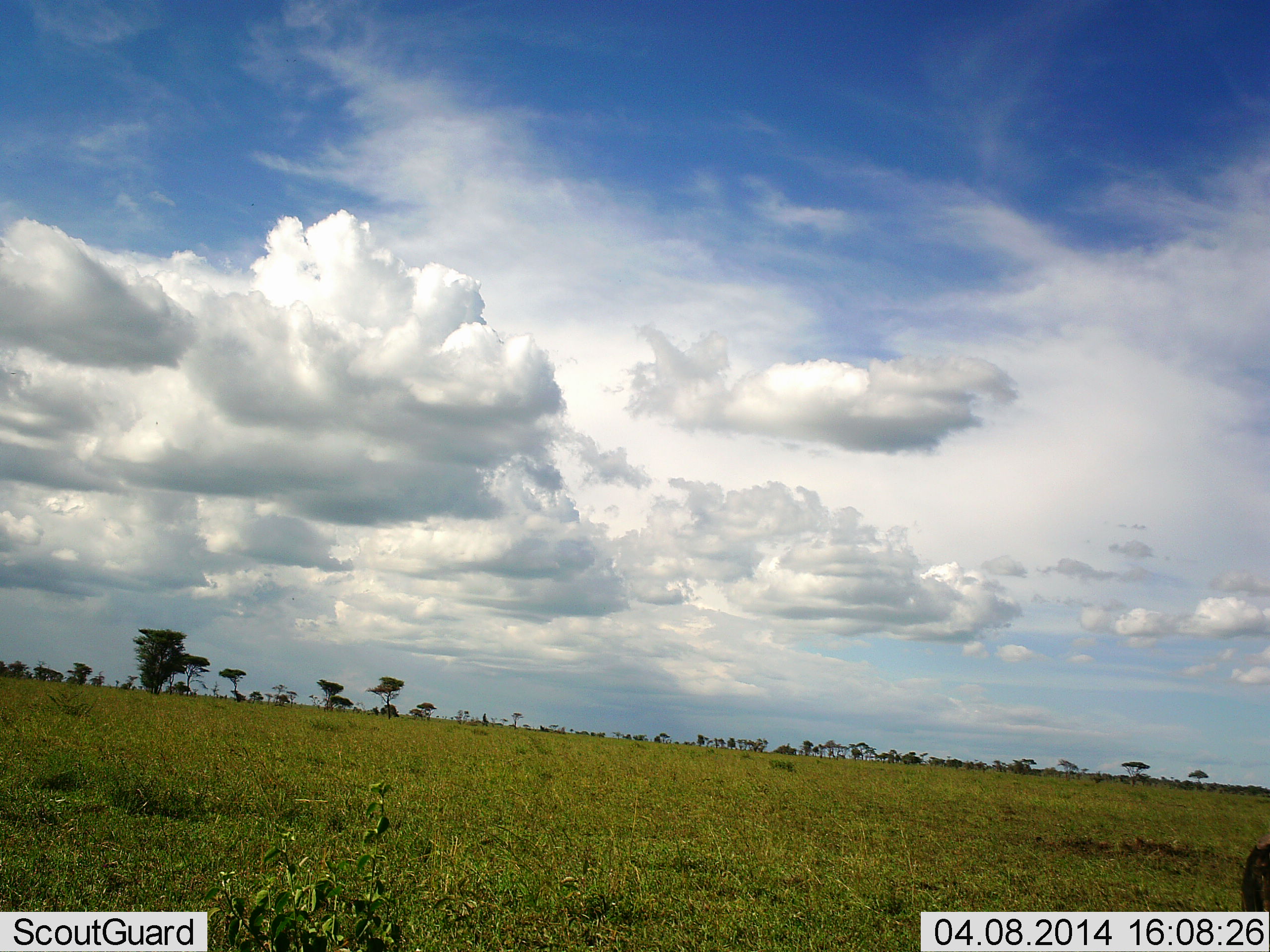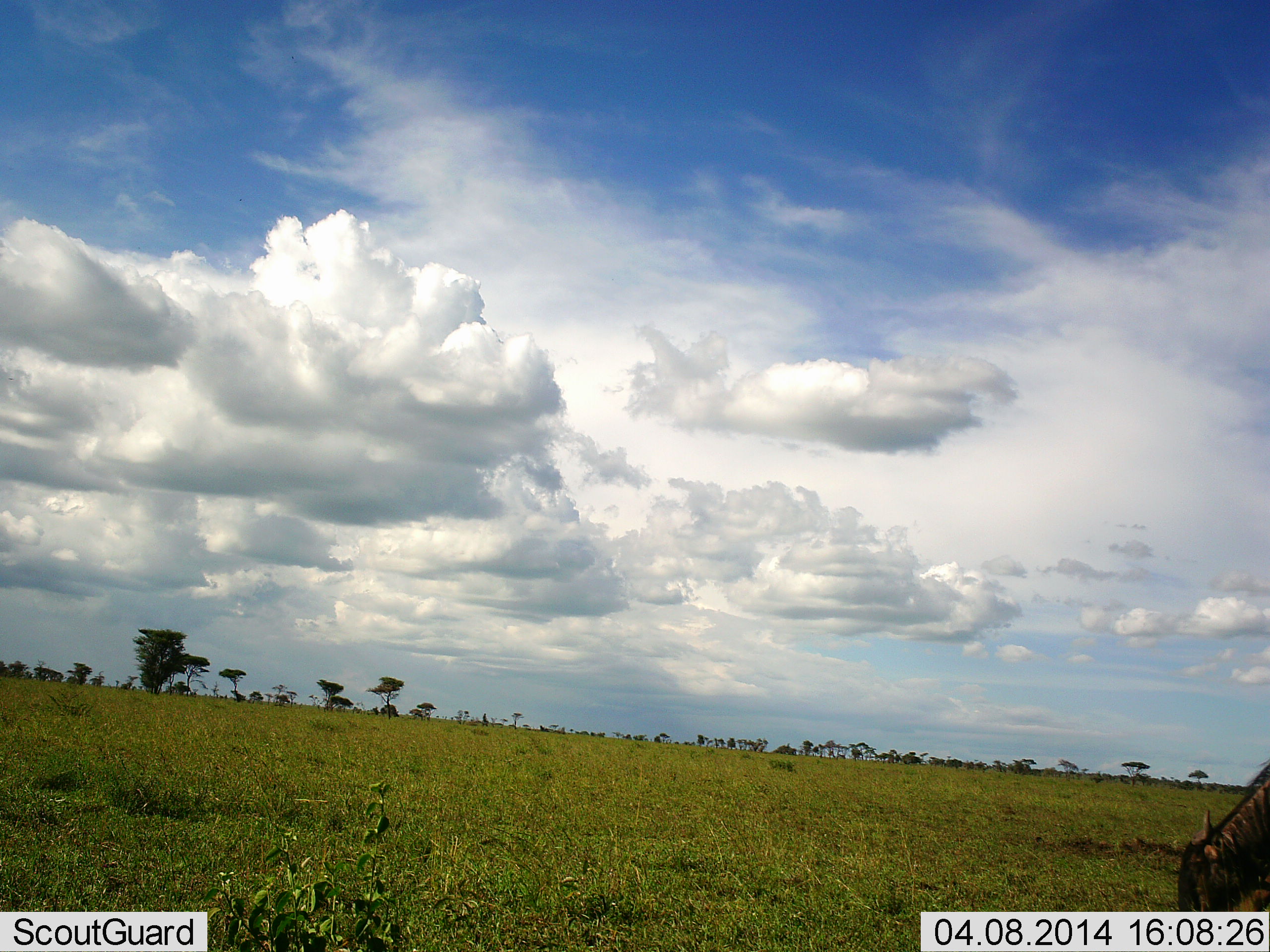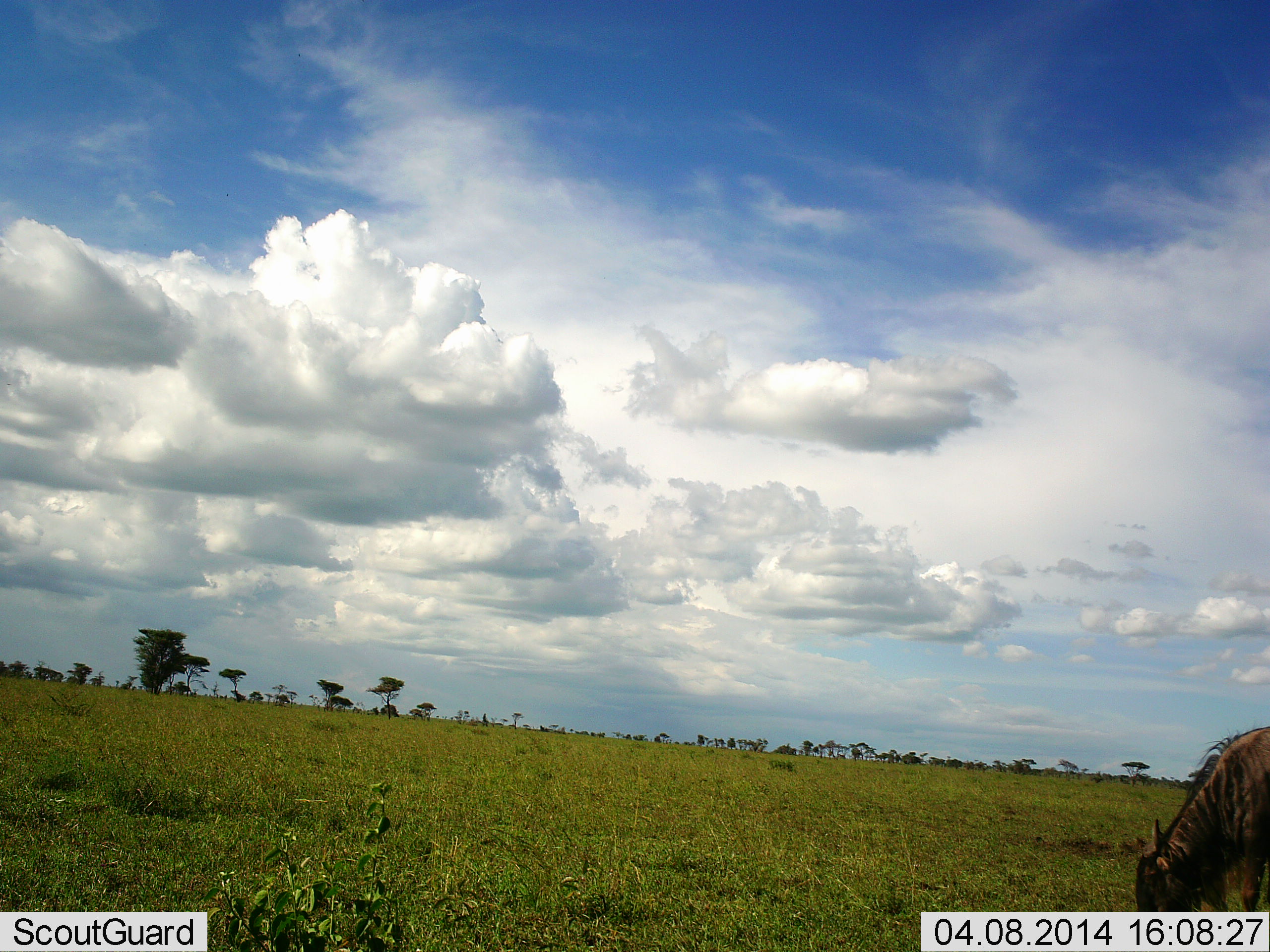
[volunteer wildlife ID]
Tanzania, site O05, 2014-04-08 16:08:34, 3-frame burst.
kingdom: Animalia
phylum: Chordata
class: Mammalia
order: Artiodactyla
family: Bovidae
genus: Connochaetes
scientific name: Connochaetes taurinus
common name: blue wildebeest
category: wildebeest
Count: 1.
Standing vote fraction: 8%.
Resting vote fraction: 0%.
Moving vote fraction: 35%.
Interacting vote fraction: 0%.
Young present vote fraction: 0%.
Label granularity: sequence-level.